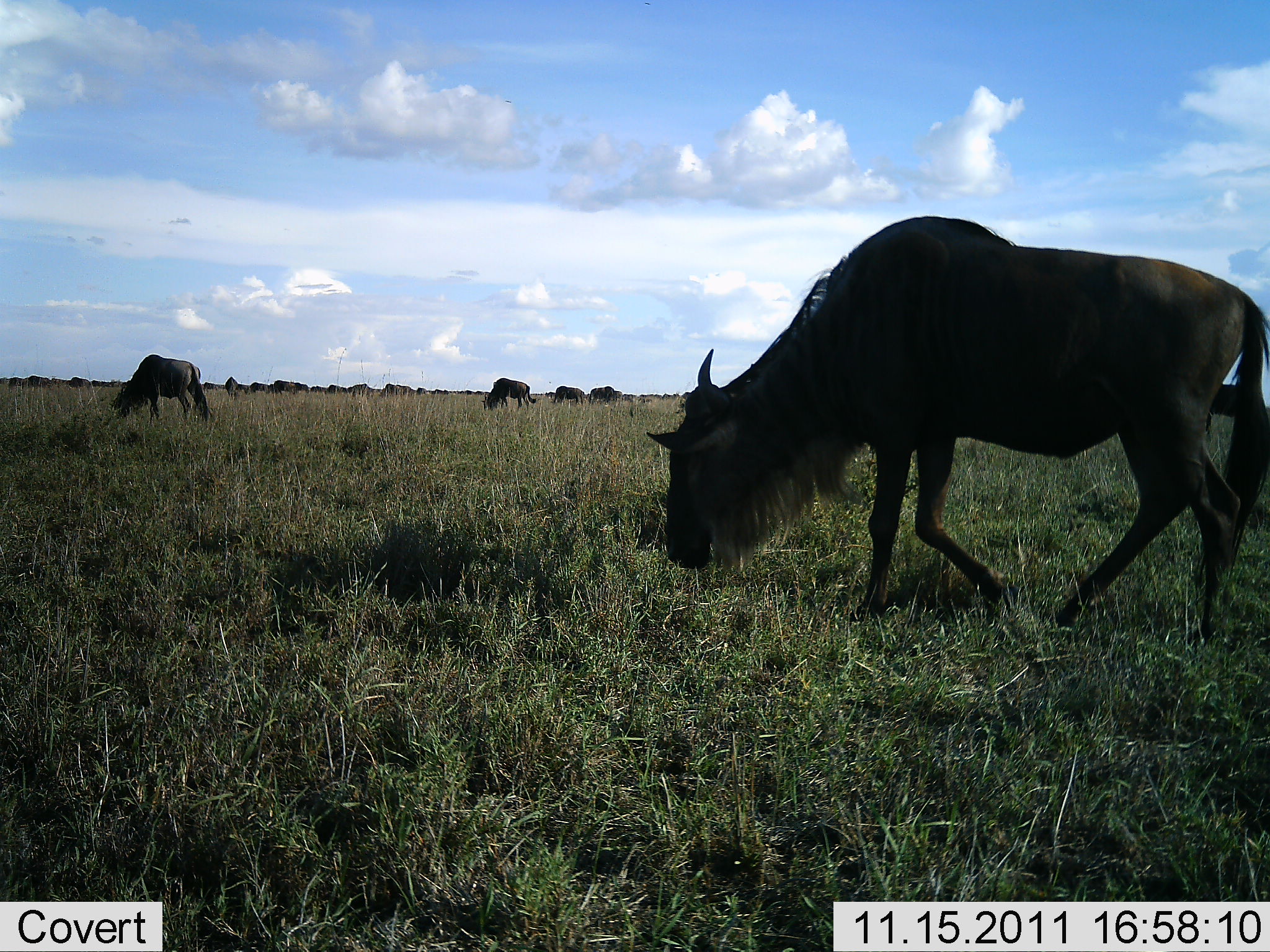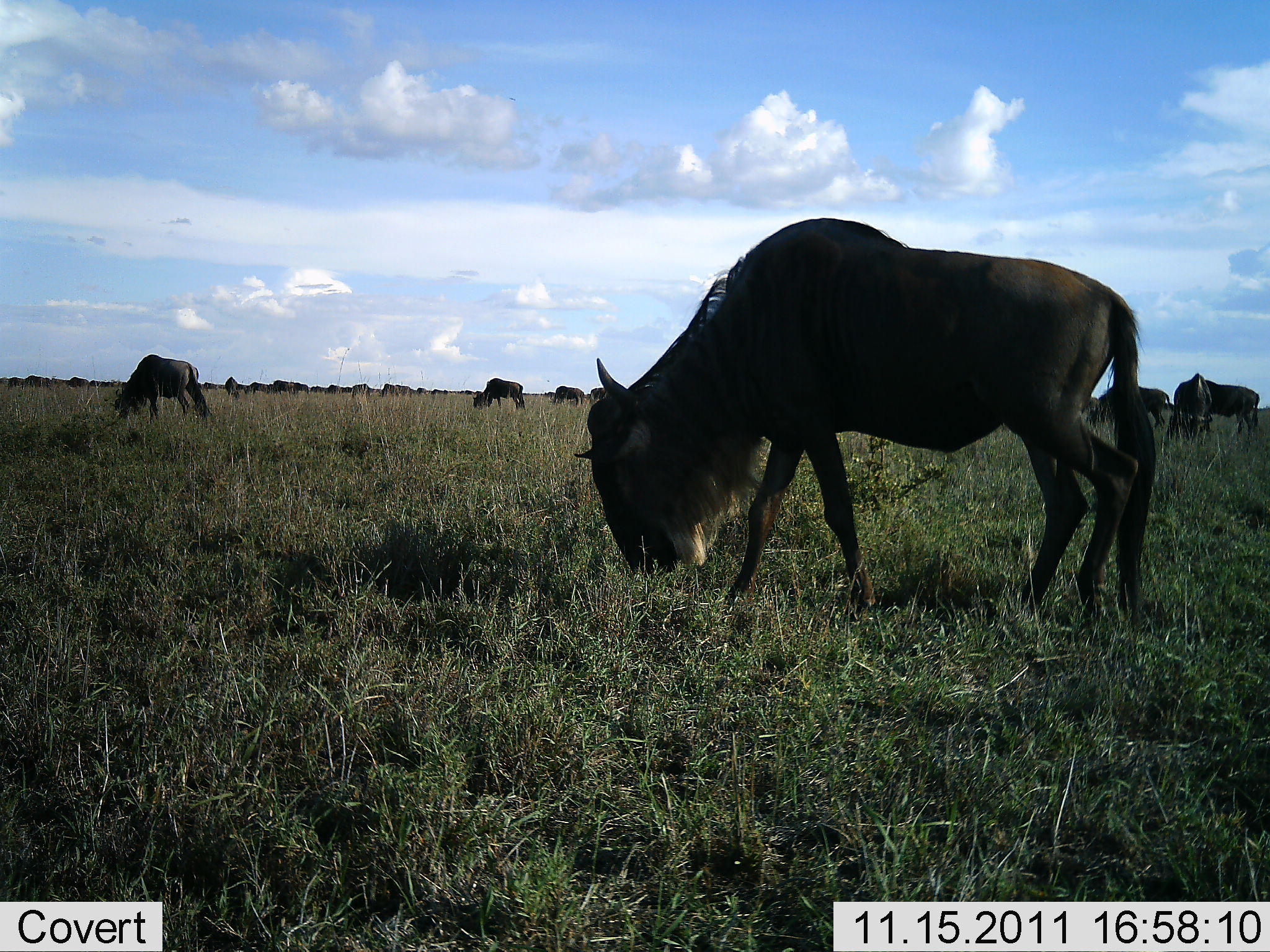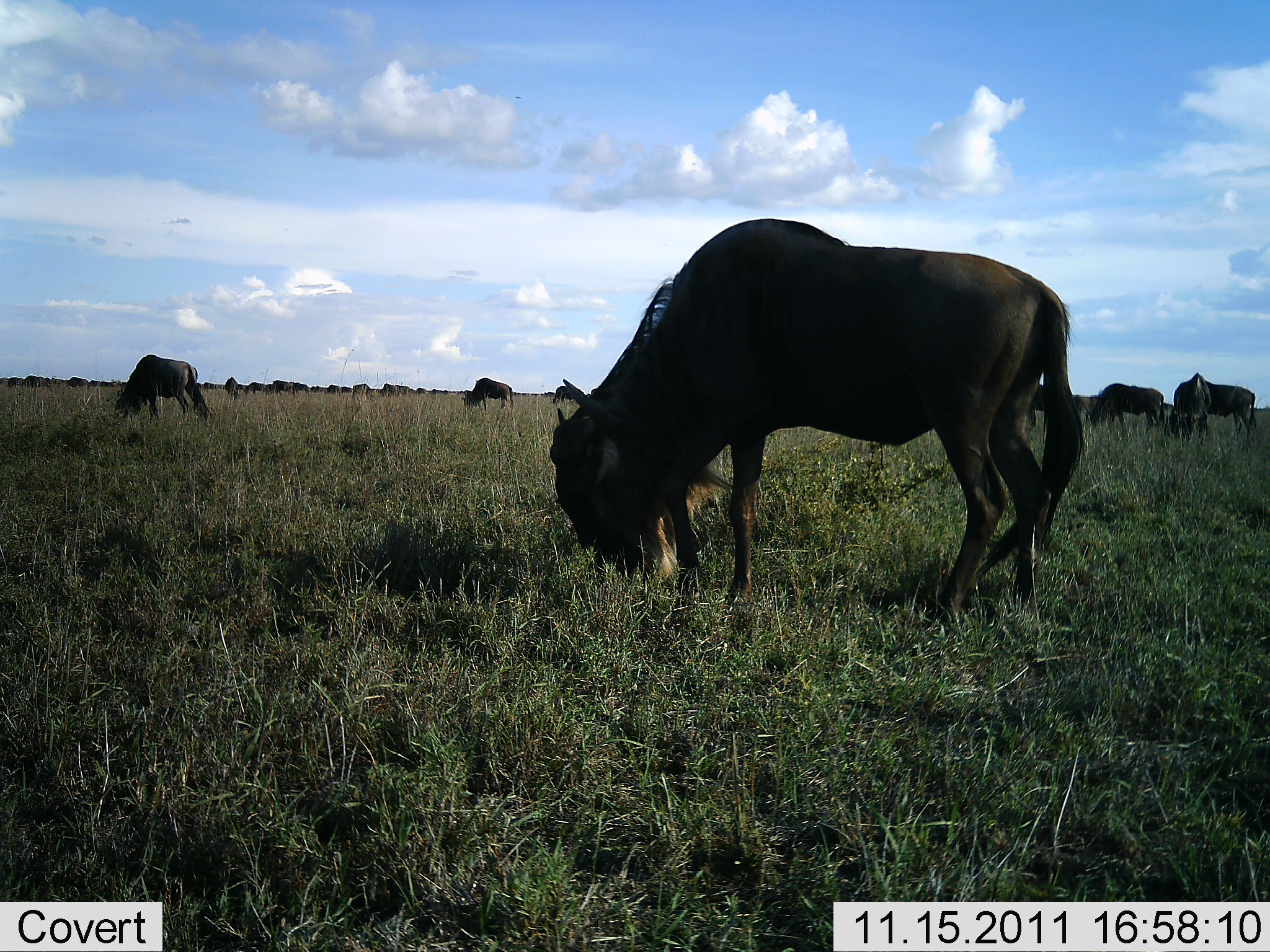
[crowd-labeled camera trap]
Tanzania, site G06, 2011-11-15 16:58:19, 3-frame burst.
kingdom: Animalia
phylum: Chordata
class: Mammalia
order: Artiodactyla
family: Bovidae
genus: Connochaetes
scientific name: Connochaetes taurinus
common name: blue wildebeest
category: wildebeest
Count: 11-50.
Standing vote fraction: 14%.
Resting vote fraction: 0%.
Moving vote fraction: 43%.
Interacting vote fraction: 0%.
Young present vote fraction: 0%.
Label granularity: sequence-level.